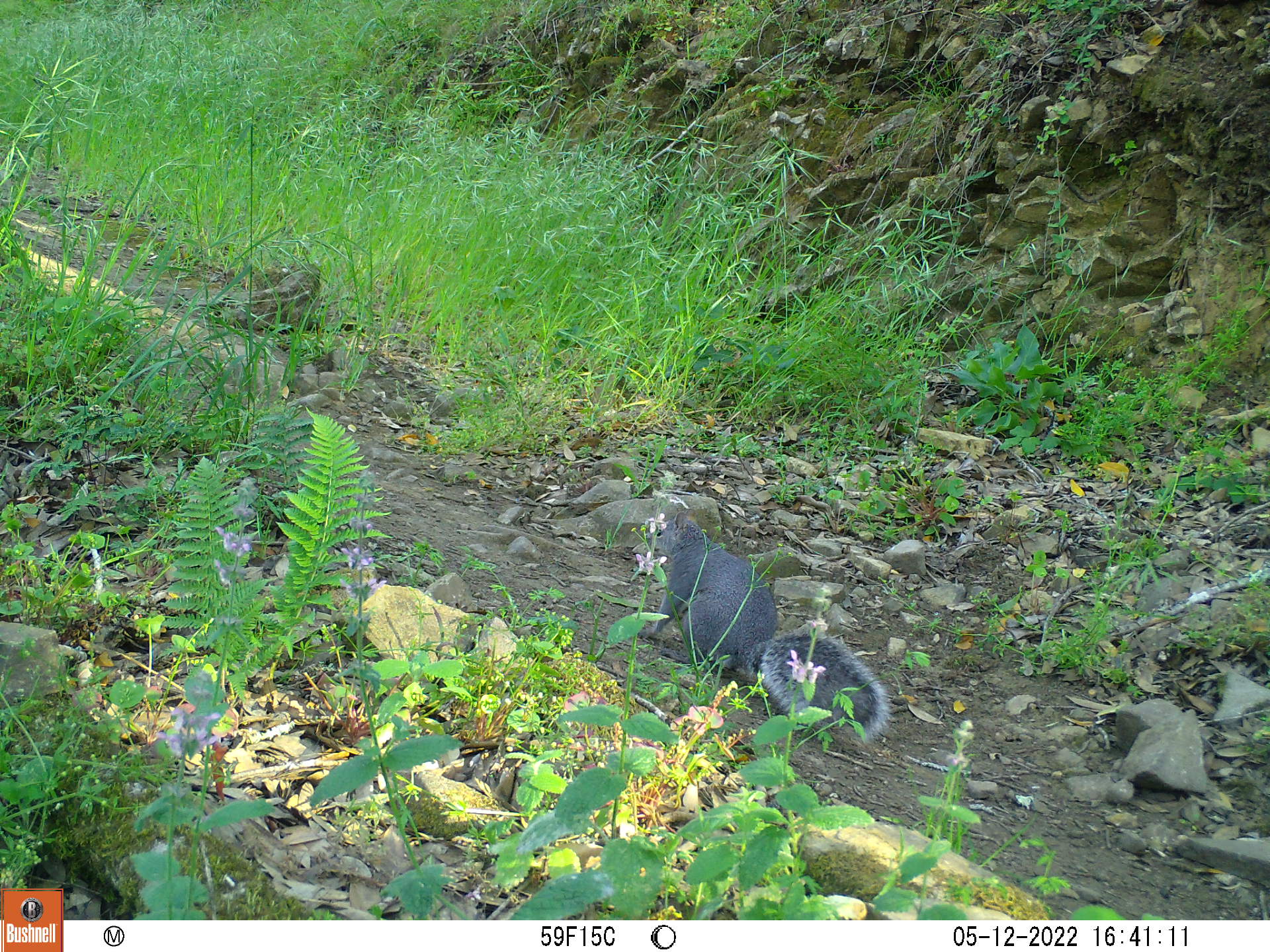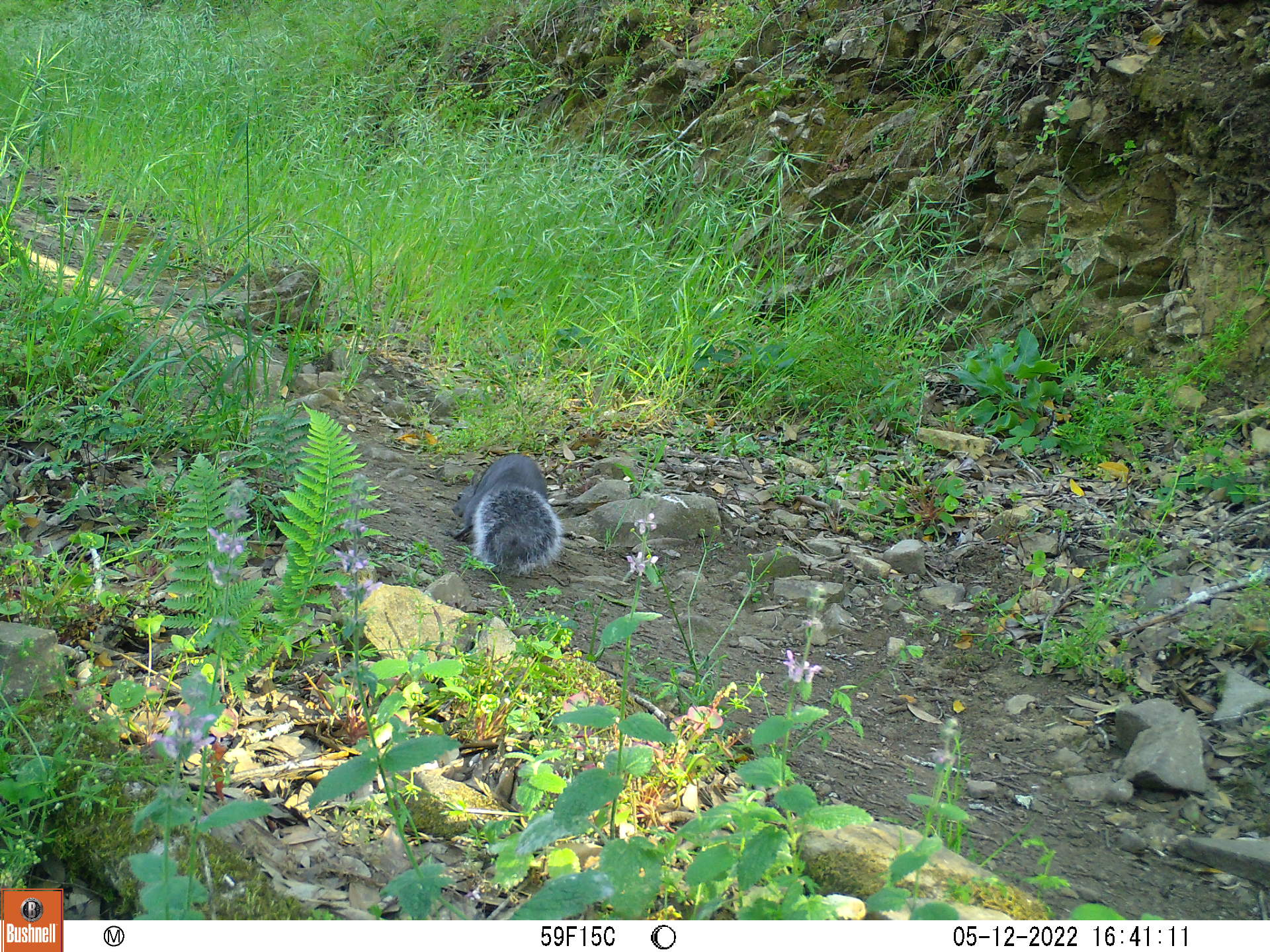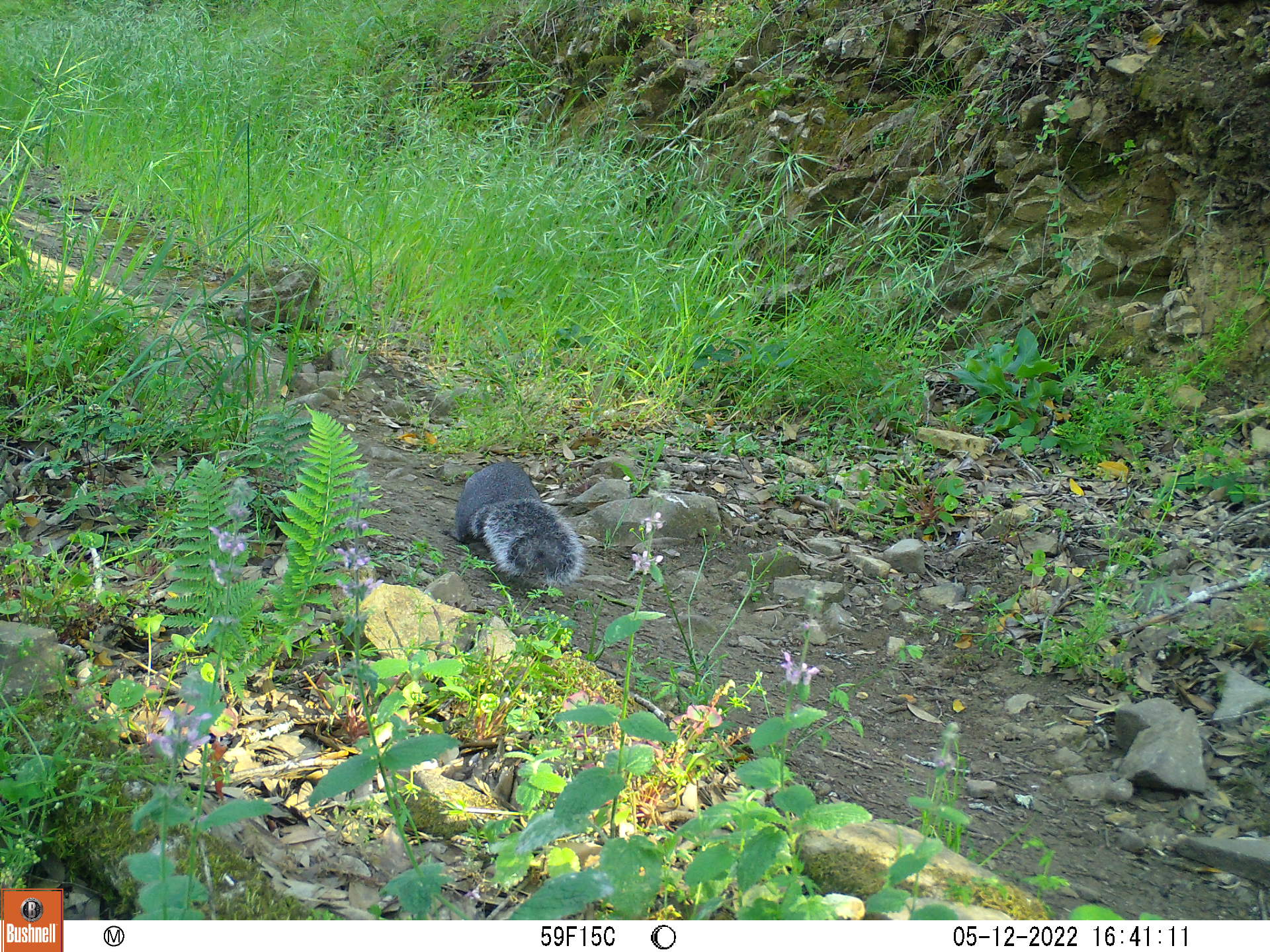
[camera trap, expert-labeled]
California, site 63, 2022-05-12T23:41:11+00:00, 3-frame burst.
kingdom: Animalia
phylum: Chordata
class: Mammalia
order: Rodentia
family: Sciuridae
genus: Sciurus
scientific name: Sciurus griseus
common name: western gray squirrel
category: western grey squirrel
Western grey squirrel (western gray squirrel) (Sciurus griseus).